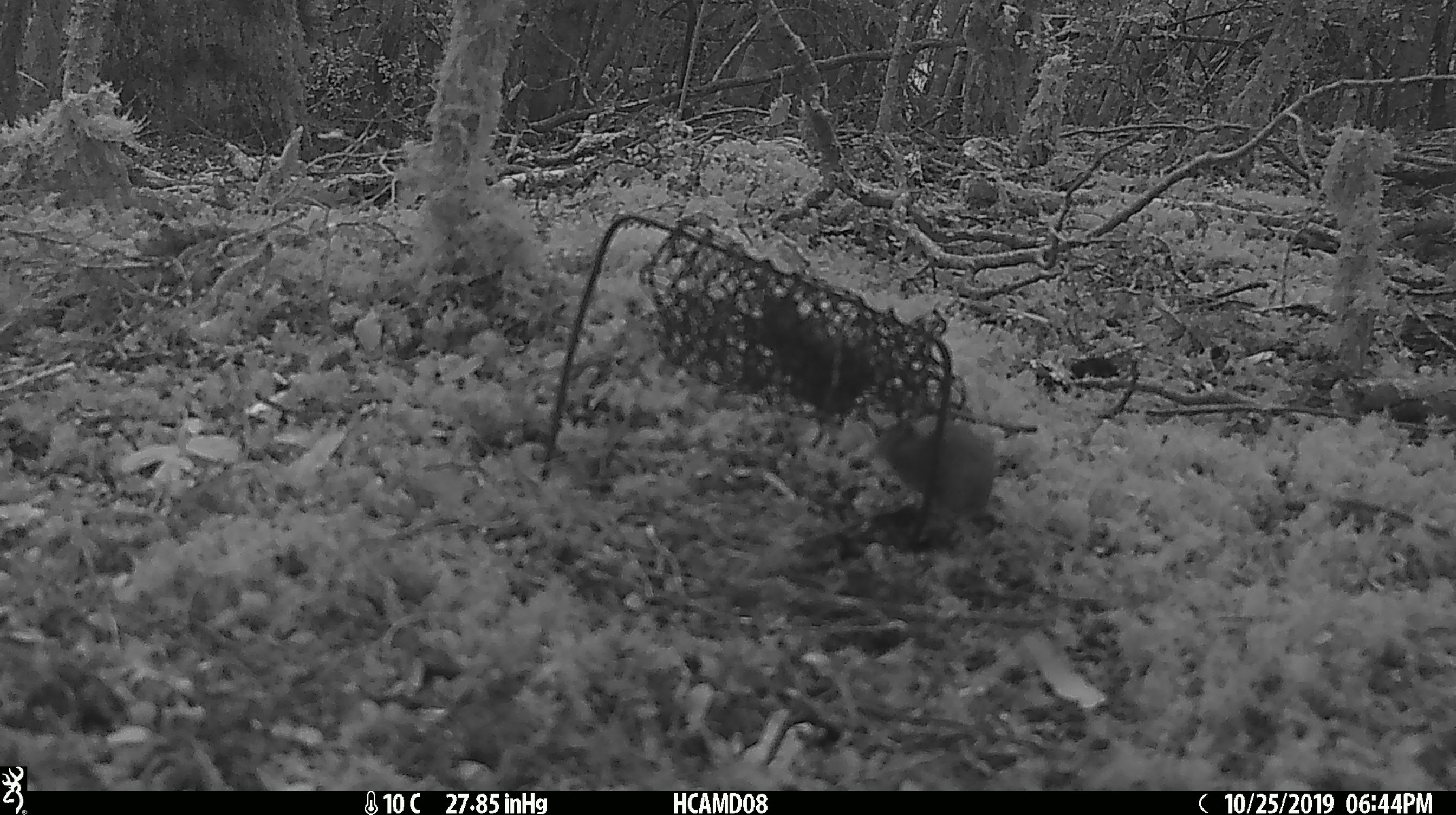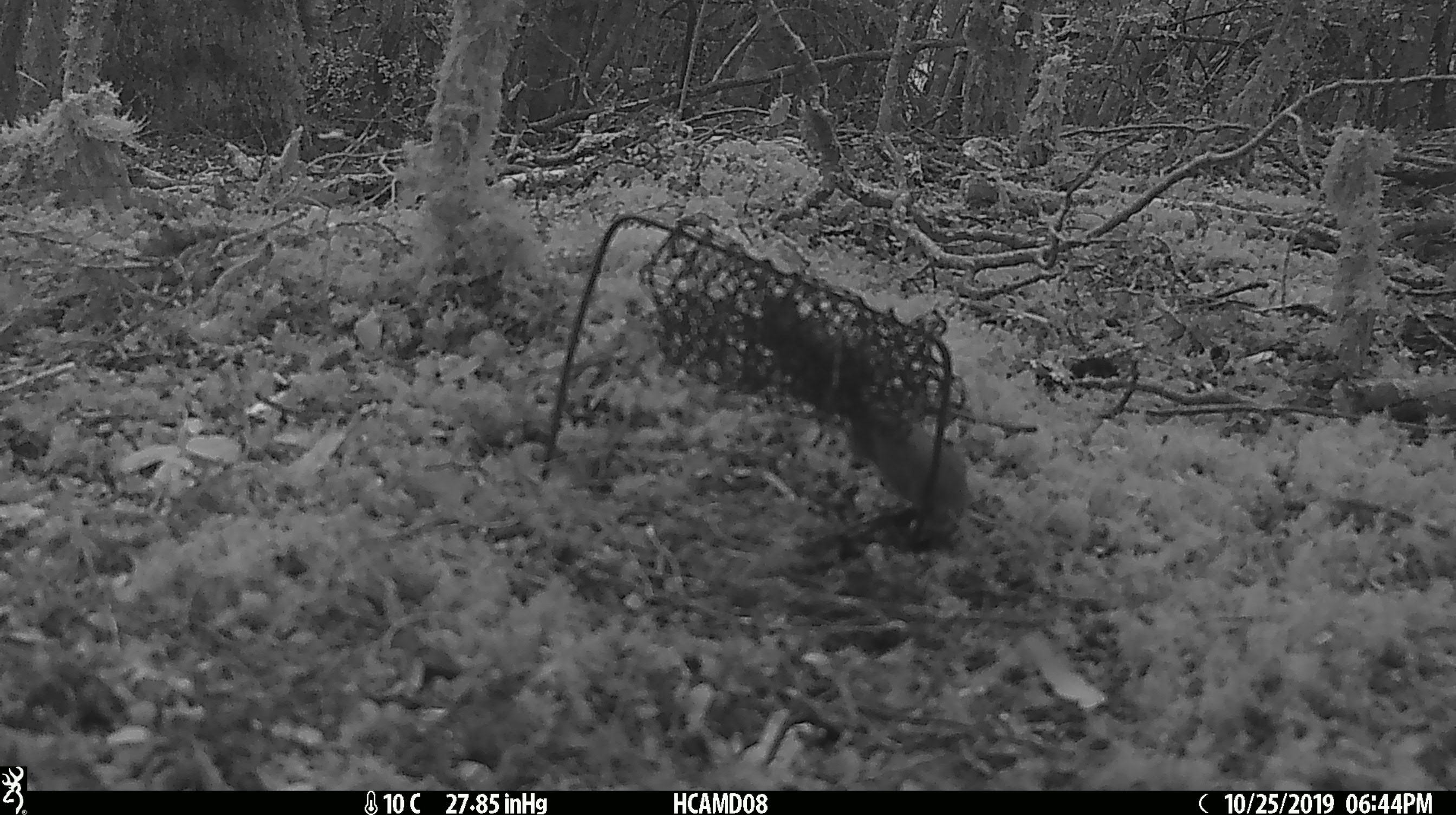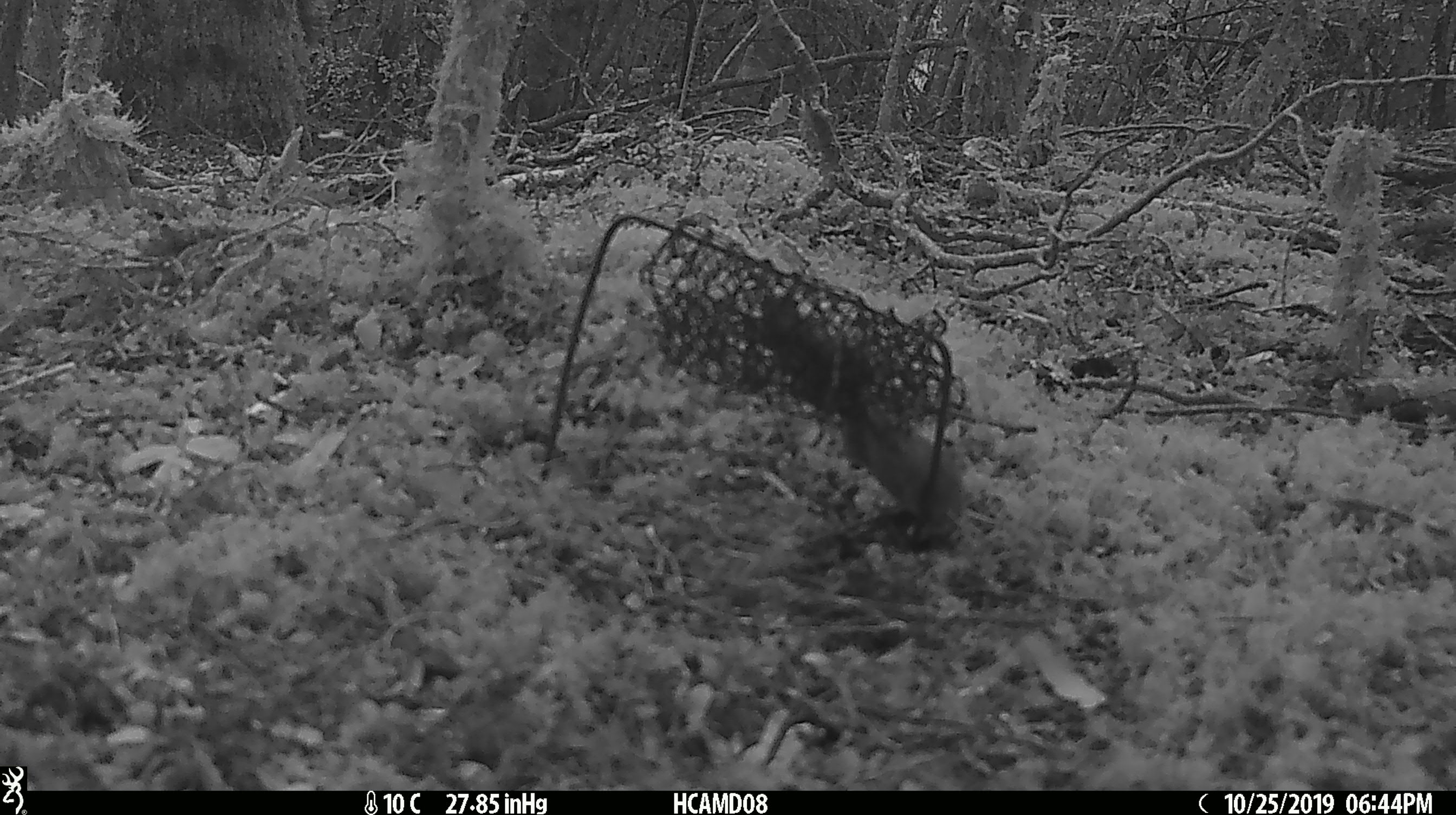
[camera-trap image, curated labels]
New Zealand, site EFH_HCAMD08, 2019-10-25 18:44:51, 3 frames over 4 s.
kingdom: Animalia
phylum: Chordata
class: Mammalia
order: Rodentia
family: Muridae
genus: Mus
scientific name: Mus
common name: mouse